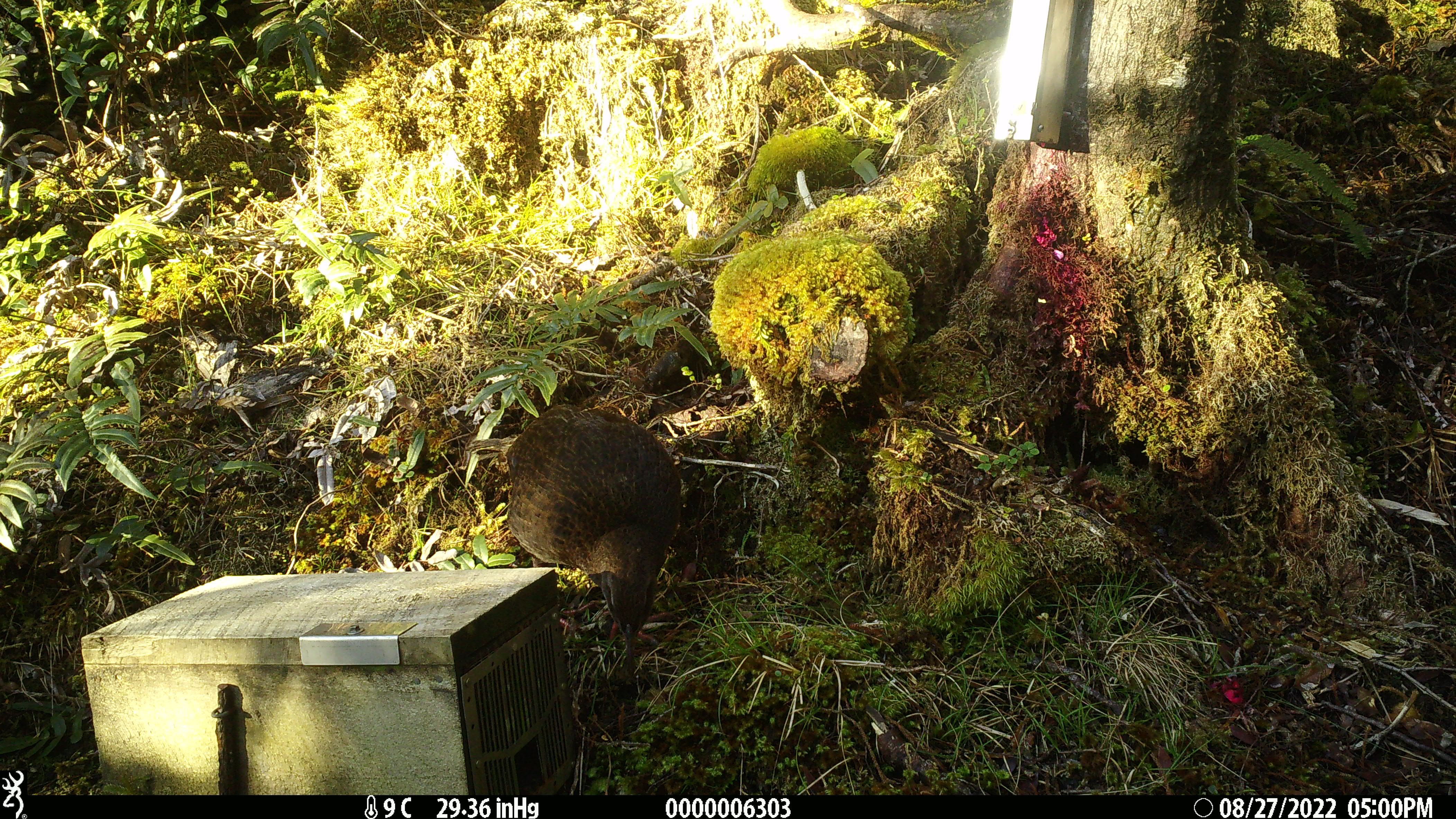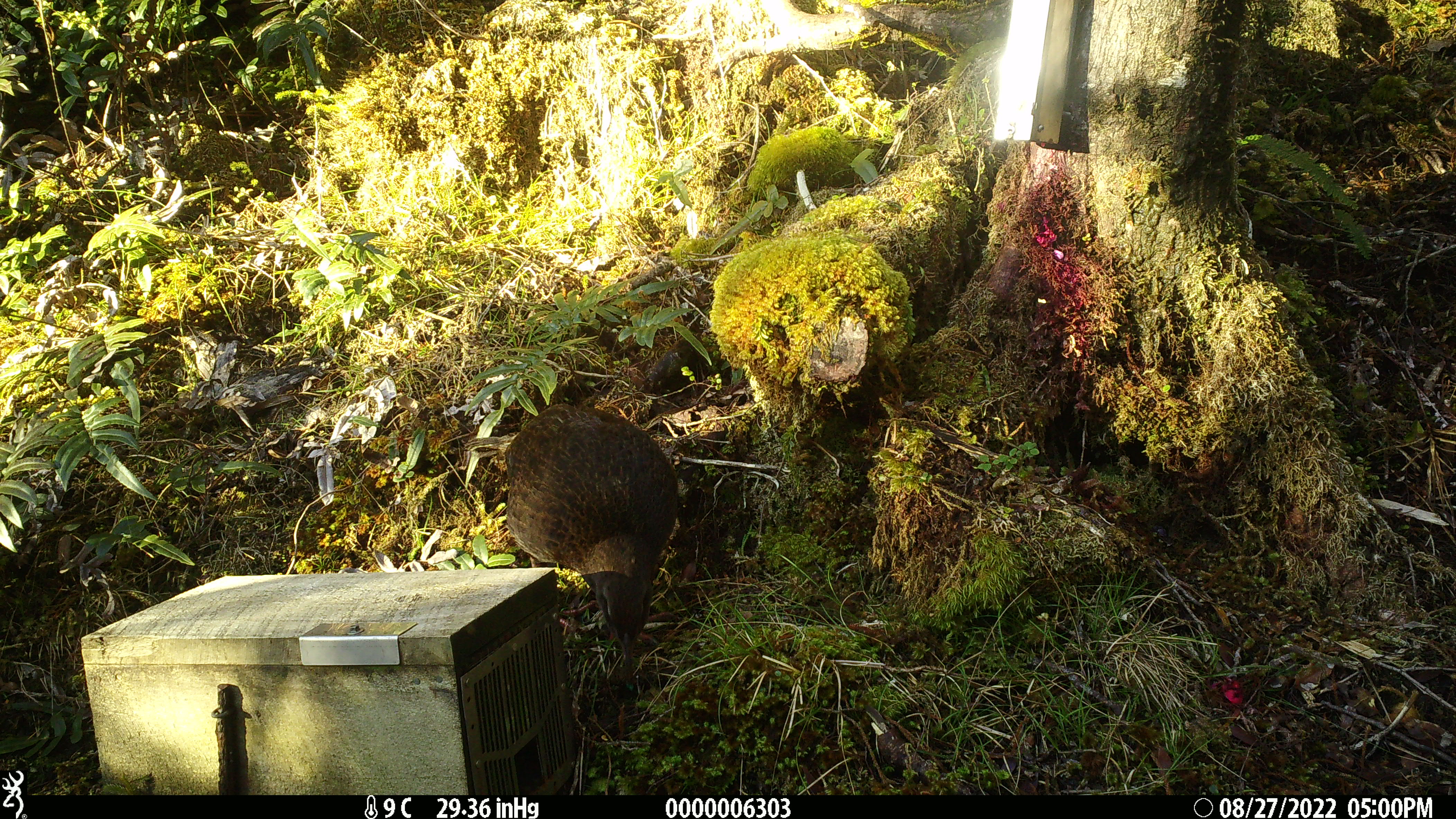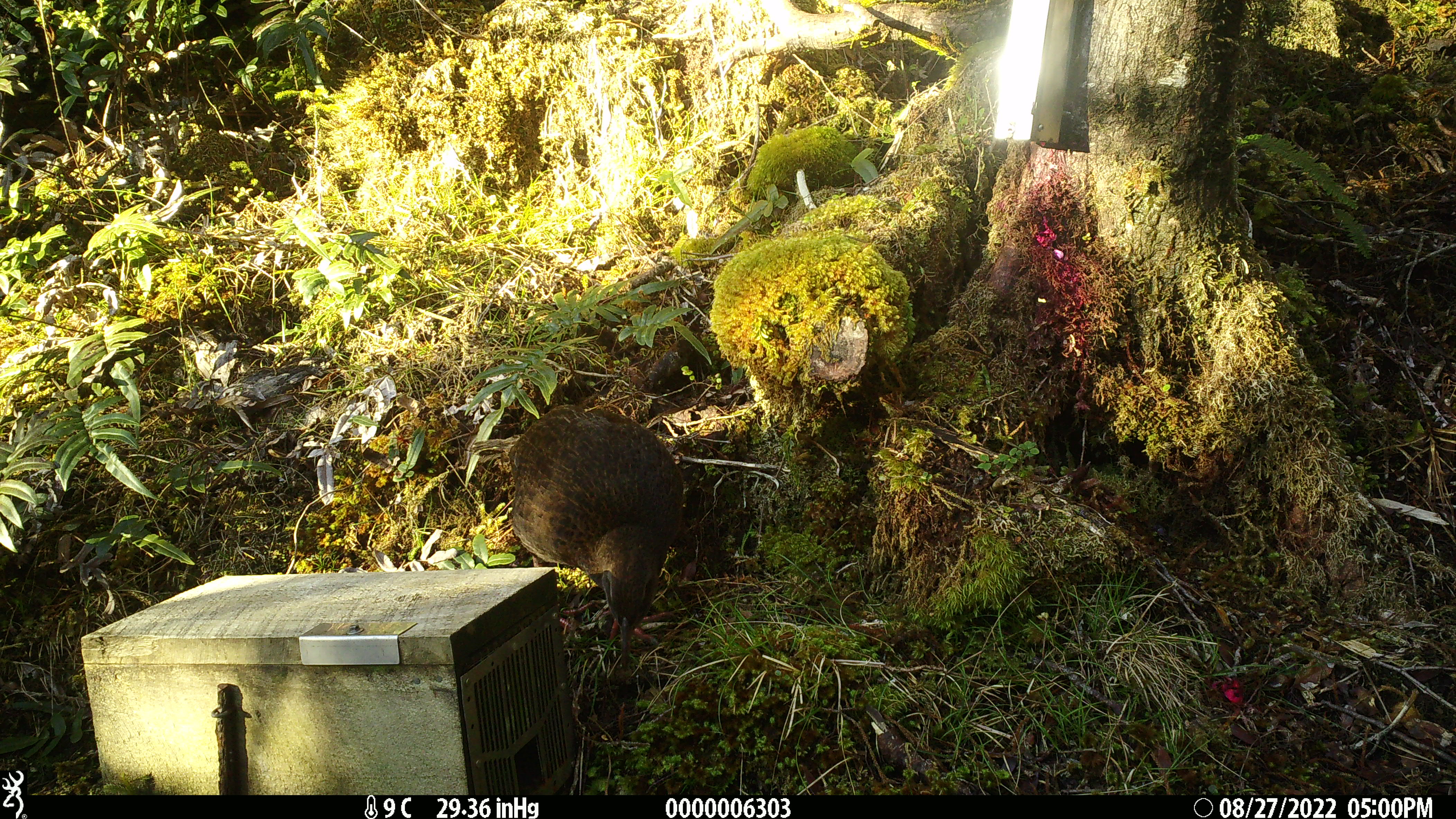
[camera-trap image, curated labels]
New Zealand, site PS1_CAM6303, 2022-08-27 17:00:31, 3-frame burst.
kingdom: Animalia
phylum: Chordata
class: Aves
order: Gruiformes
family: Rallidae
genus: Gallirallus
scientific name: Gallirallus australis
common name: weka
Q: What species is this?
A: Weka (Gallirallus australis).